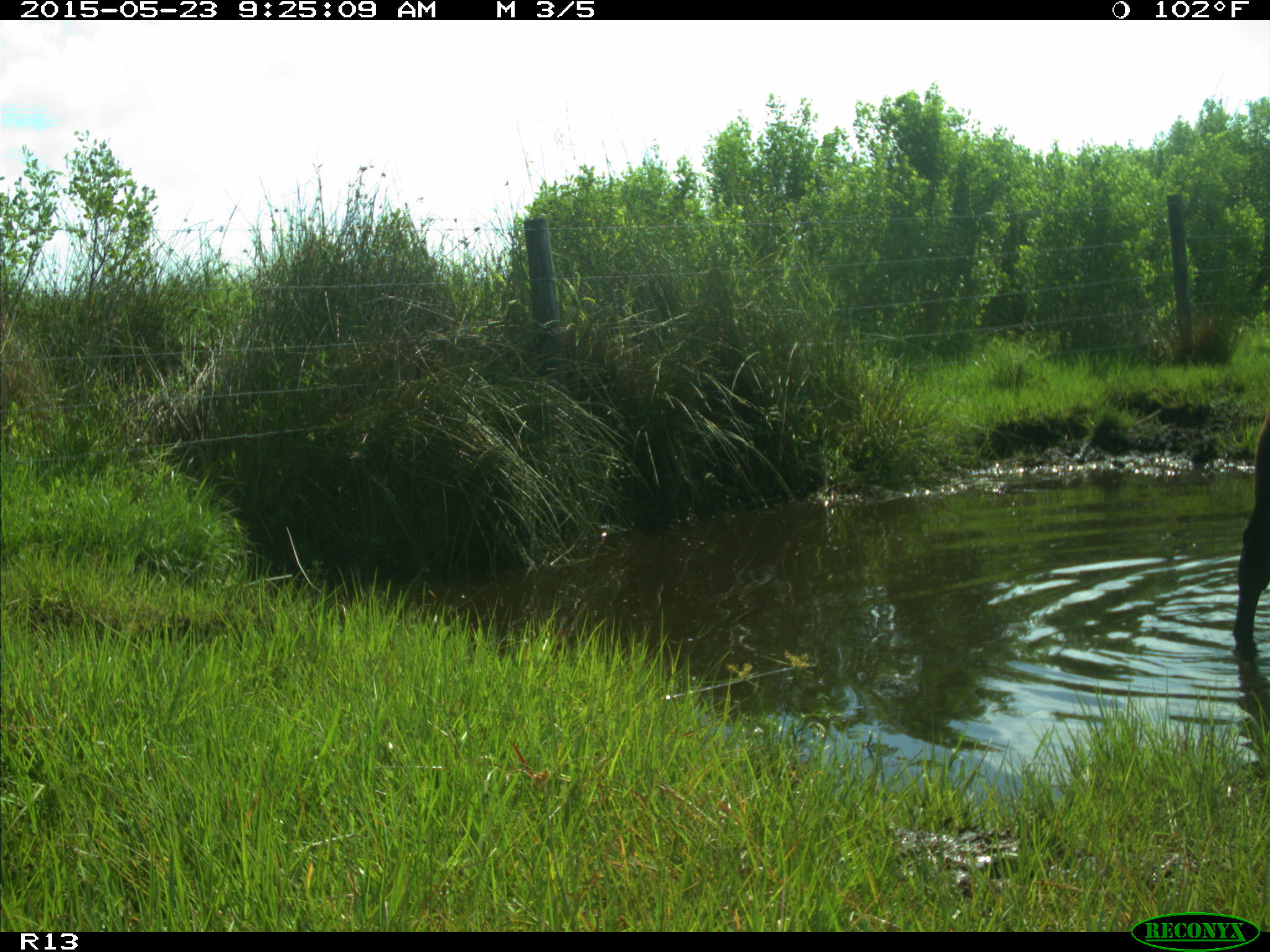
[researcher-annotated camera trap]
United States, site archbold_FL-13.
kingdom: Animalia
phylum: Chordata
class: Mammalia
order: Artiodactyla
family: Bovidae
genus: Bos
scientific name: Bos taurus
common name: domestic cow